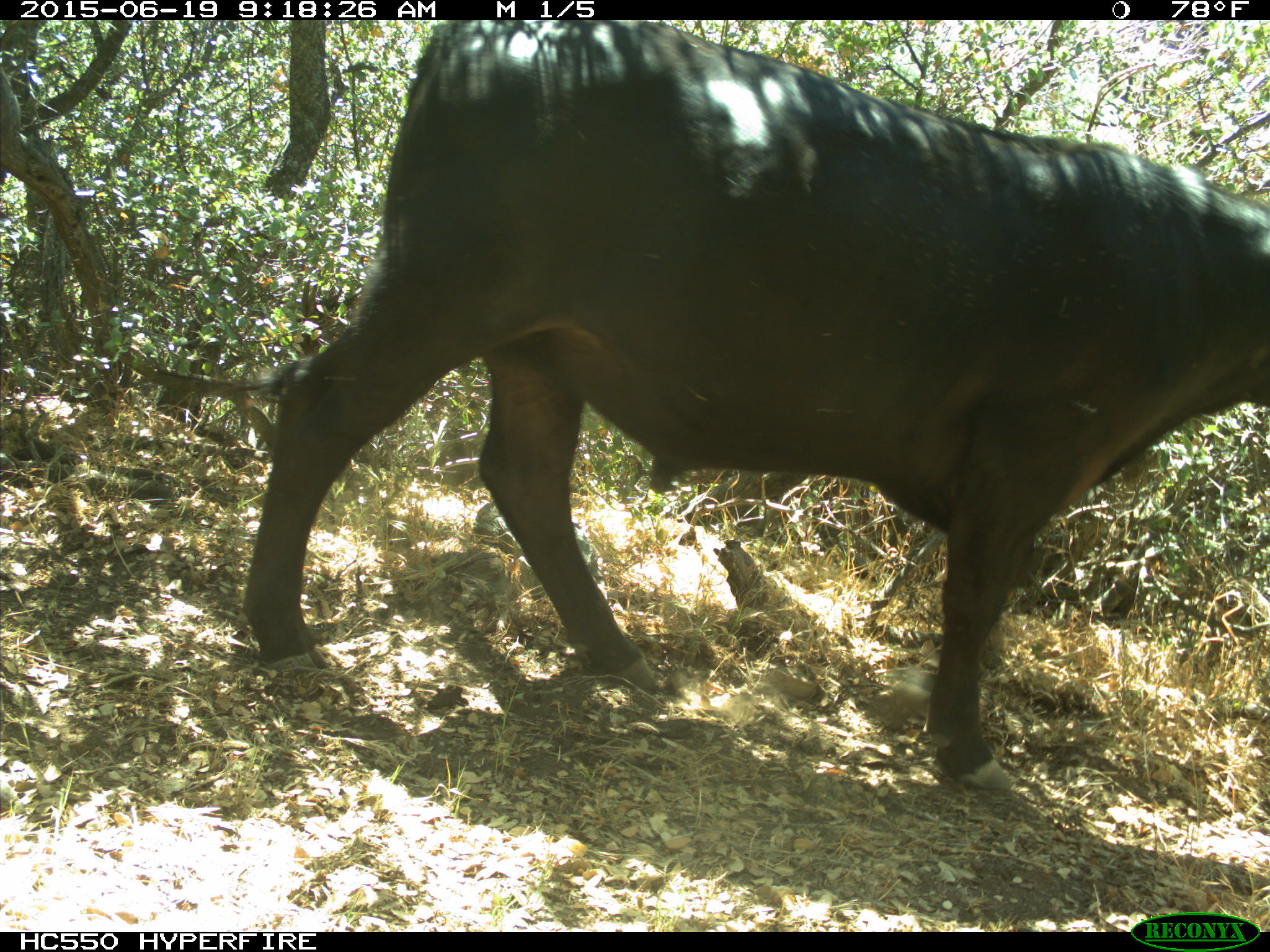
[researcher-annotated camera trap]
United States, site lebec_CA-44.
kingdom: Animalia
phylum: Chordata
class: Mammalia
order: Artiodactyla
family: Bovidae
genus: Bos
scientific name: Bos taurus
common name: domestic cow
Bos taurus (domestic cow).